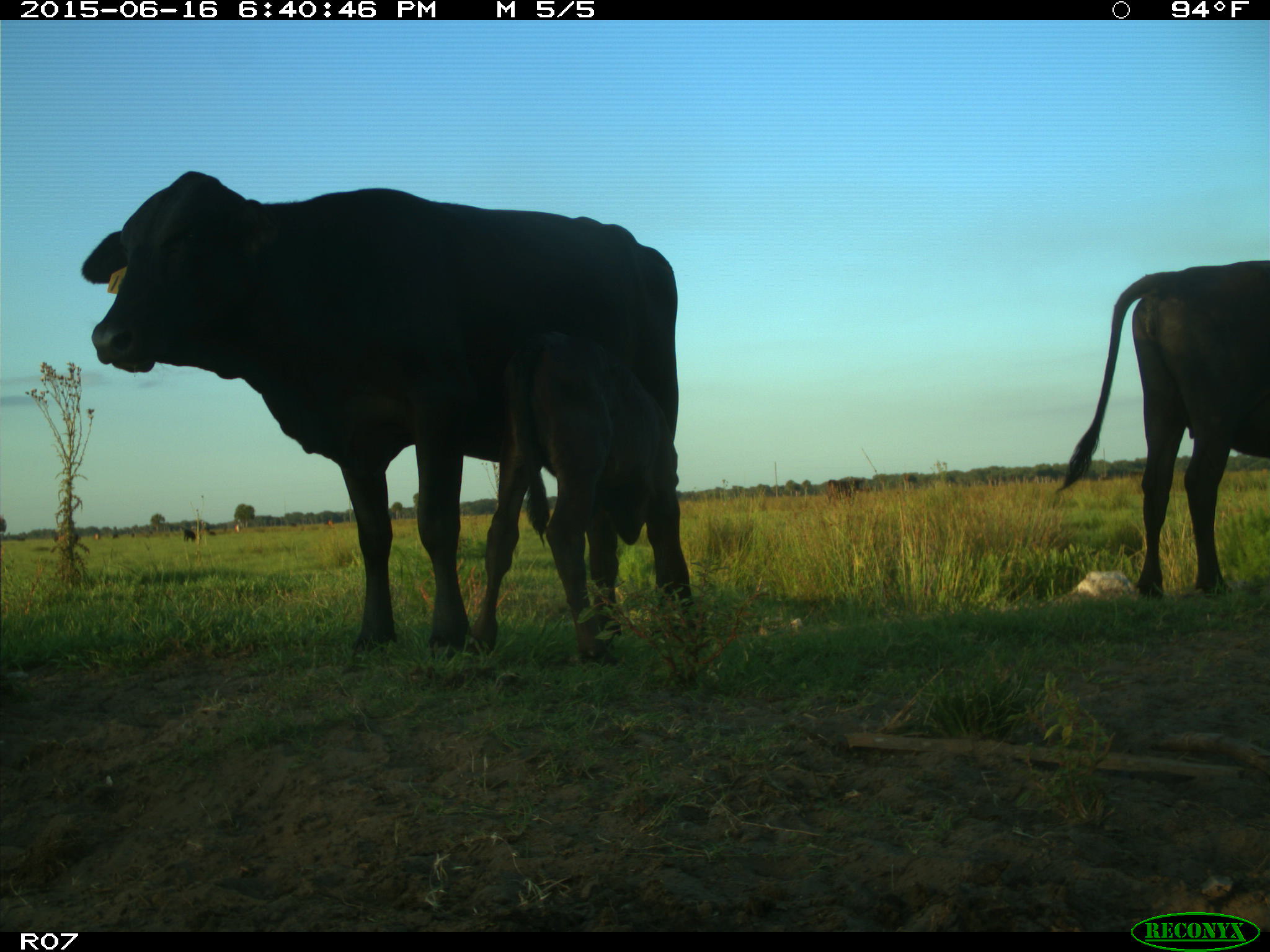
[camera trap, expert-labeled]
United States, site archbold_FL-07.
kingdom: Animalia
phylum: Chordata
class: Mammalia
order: Artiodactyla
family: Bovidae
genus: Bos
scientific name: Bos taurus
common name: domestic cow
Bos taurus (domestic cow).